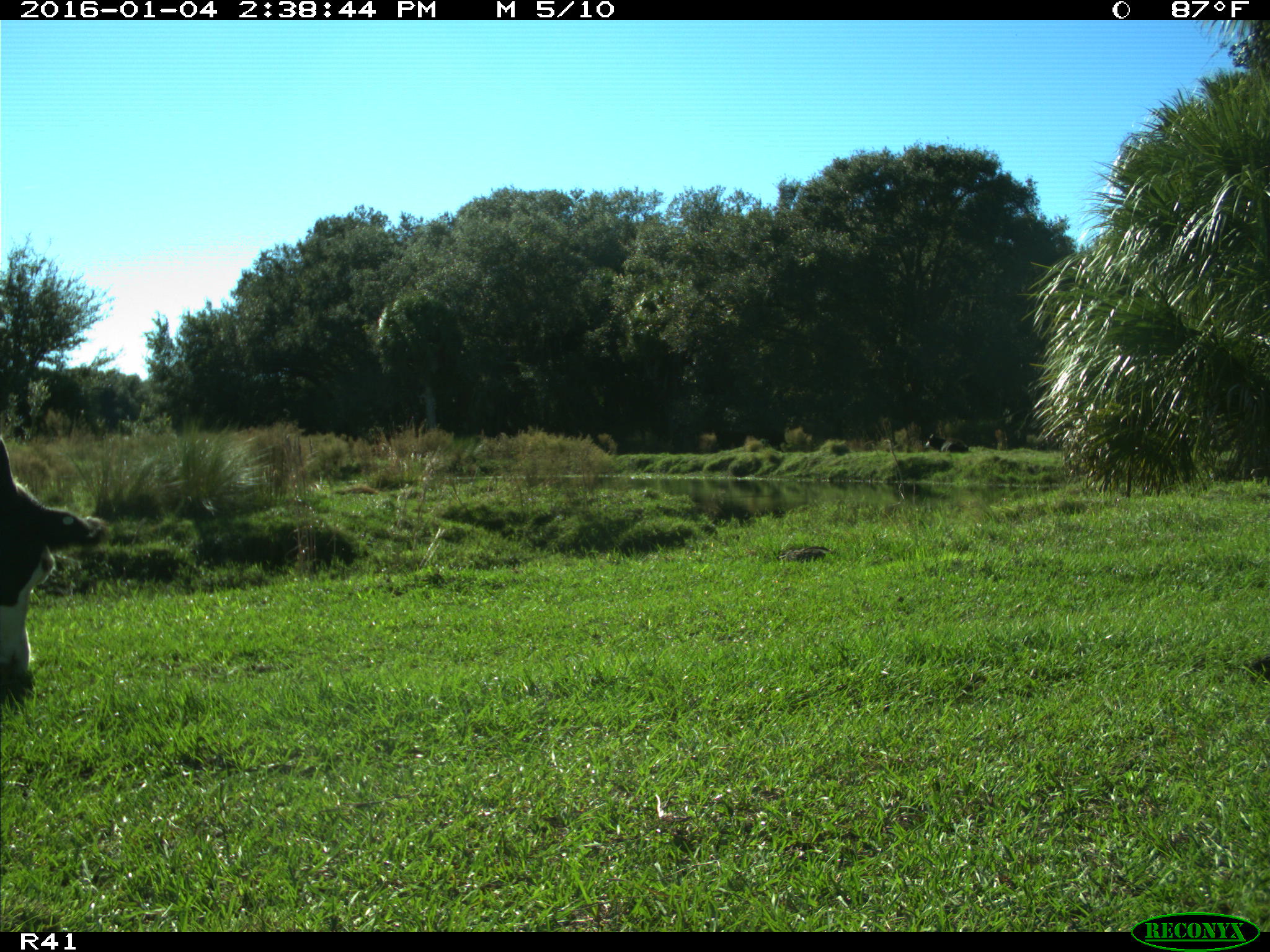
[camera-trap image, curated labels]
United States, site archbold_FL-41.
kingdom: Animalia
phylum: Chordata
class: Mammalia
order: Artiodactyla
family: Bovidae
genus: Bos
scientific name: Bos taurus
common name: domestic cow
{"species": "Bos taurus (domestic cow)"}